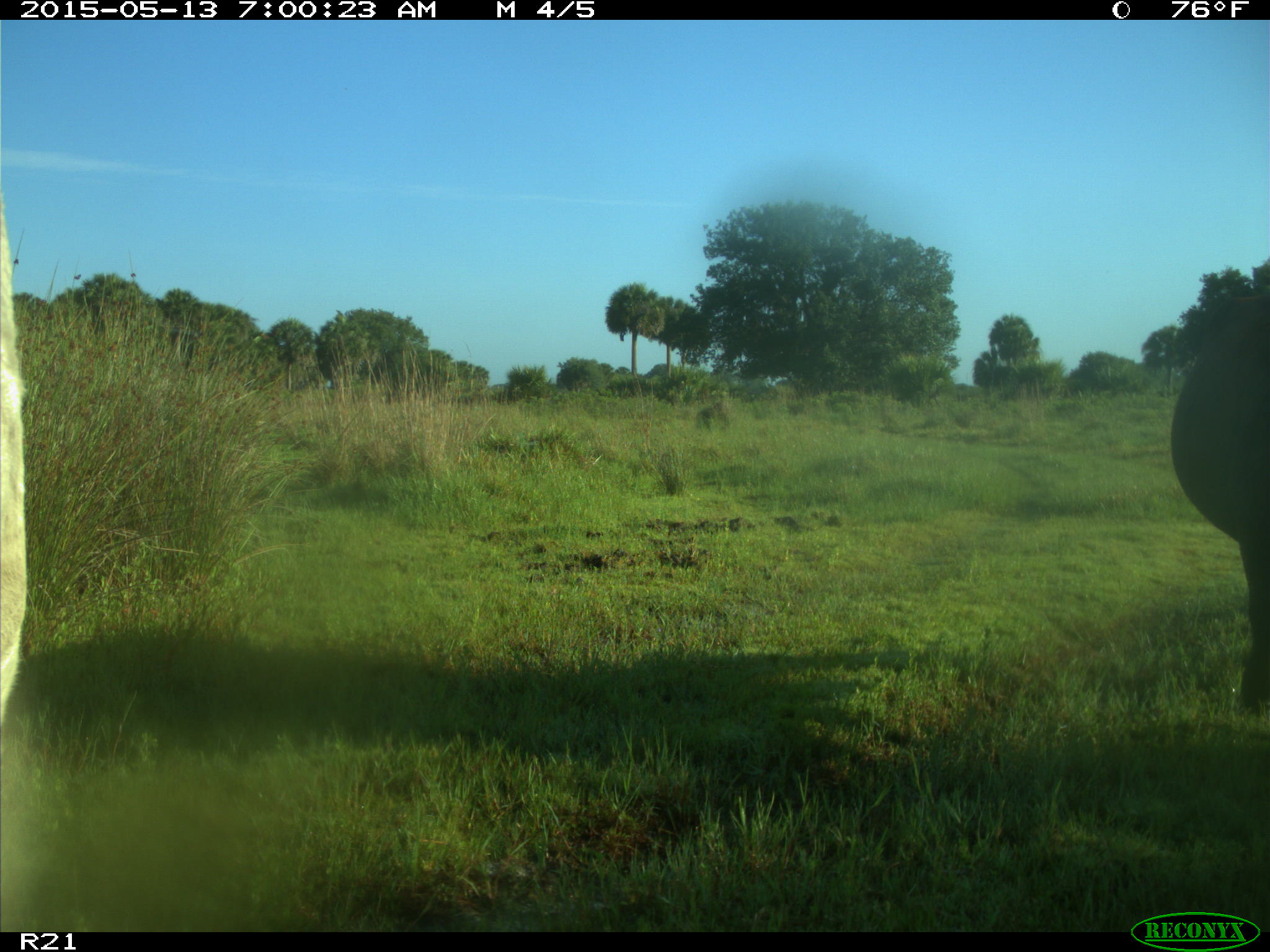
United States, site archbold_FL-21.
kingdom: Animalia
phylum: Chordata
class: Mammalia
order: Artiodactyla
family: Bovidae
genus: Bos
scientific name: Bos taurus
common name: domestic cow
Bos taurus (domestic cow).